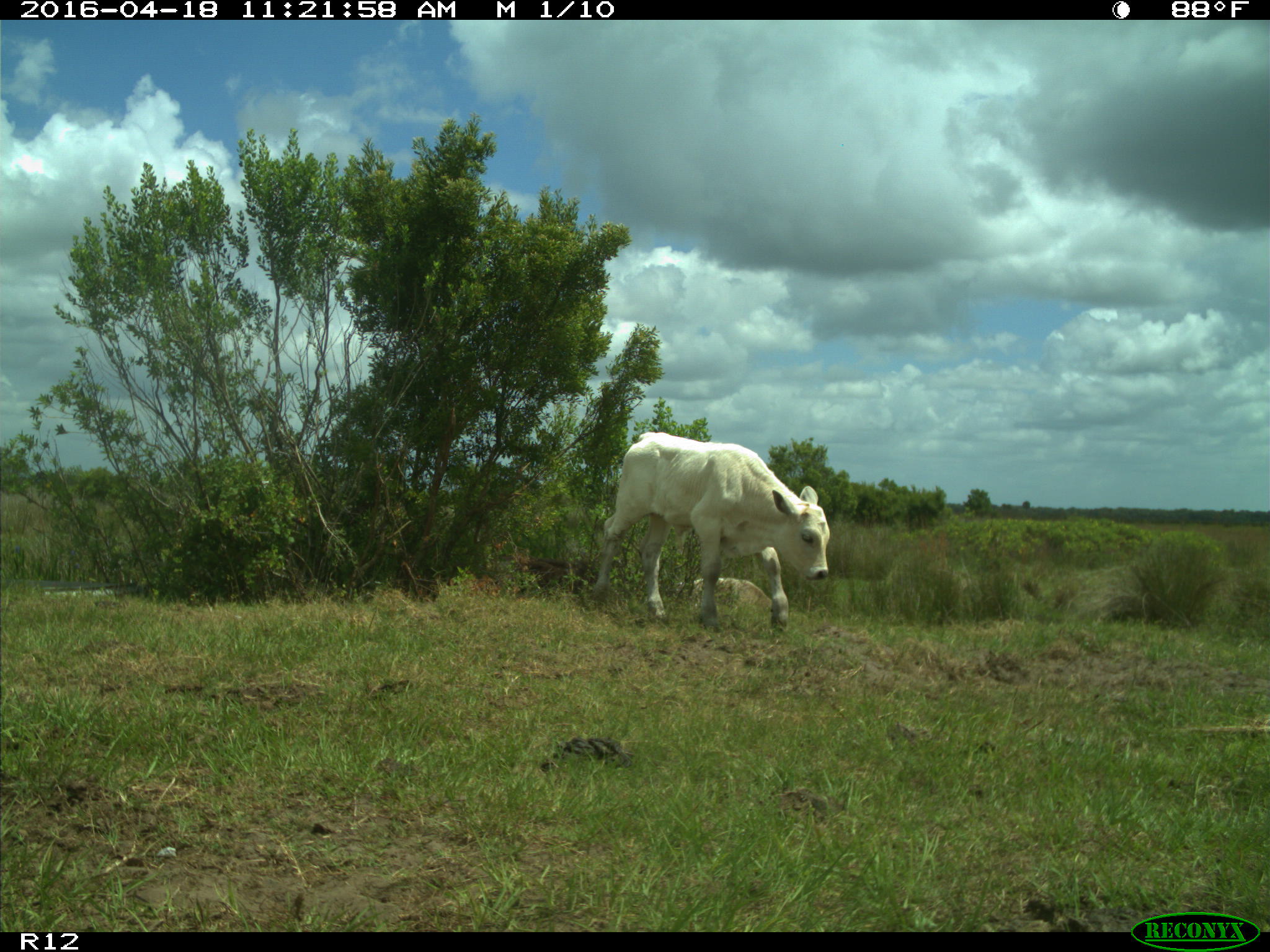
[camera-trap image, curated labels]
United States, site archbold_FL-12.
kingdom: Animalia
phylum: Chordata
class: Mammalia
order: Artiodactyla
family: Bovidae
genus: Bos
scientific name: Bos taurus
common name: domestic cow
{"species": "Bos taurus (domestic cow)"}